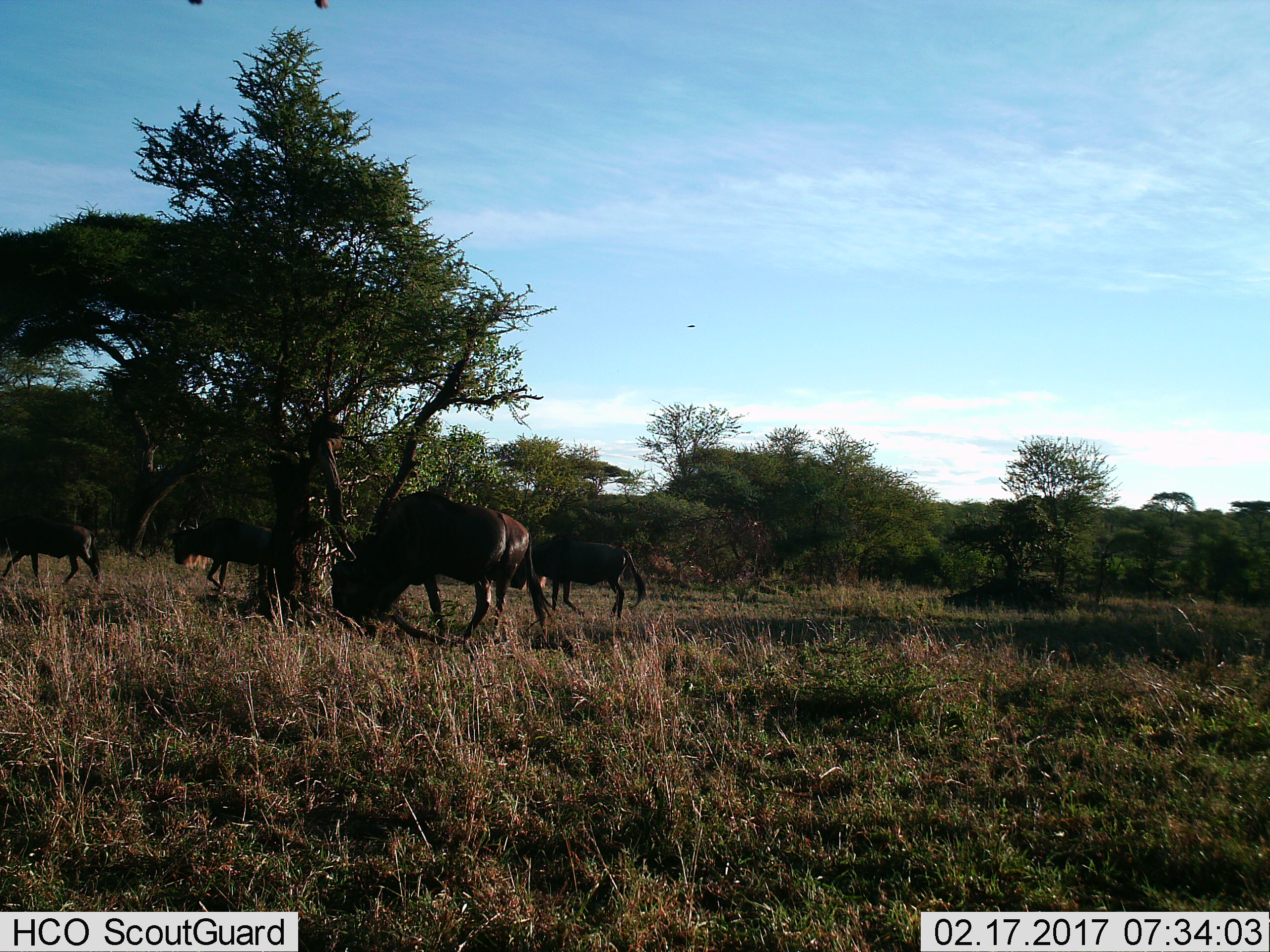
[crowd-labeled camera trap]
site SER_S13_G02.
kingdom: Animalia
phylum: Chordata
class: Mammalia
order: Artiodactyla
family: Bovidae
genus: Connochaetes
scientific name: Connochaetes taurinus taurinus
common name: blue wildebeest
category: wildebeestblue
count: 4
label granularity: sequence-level